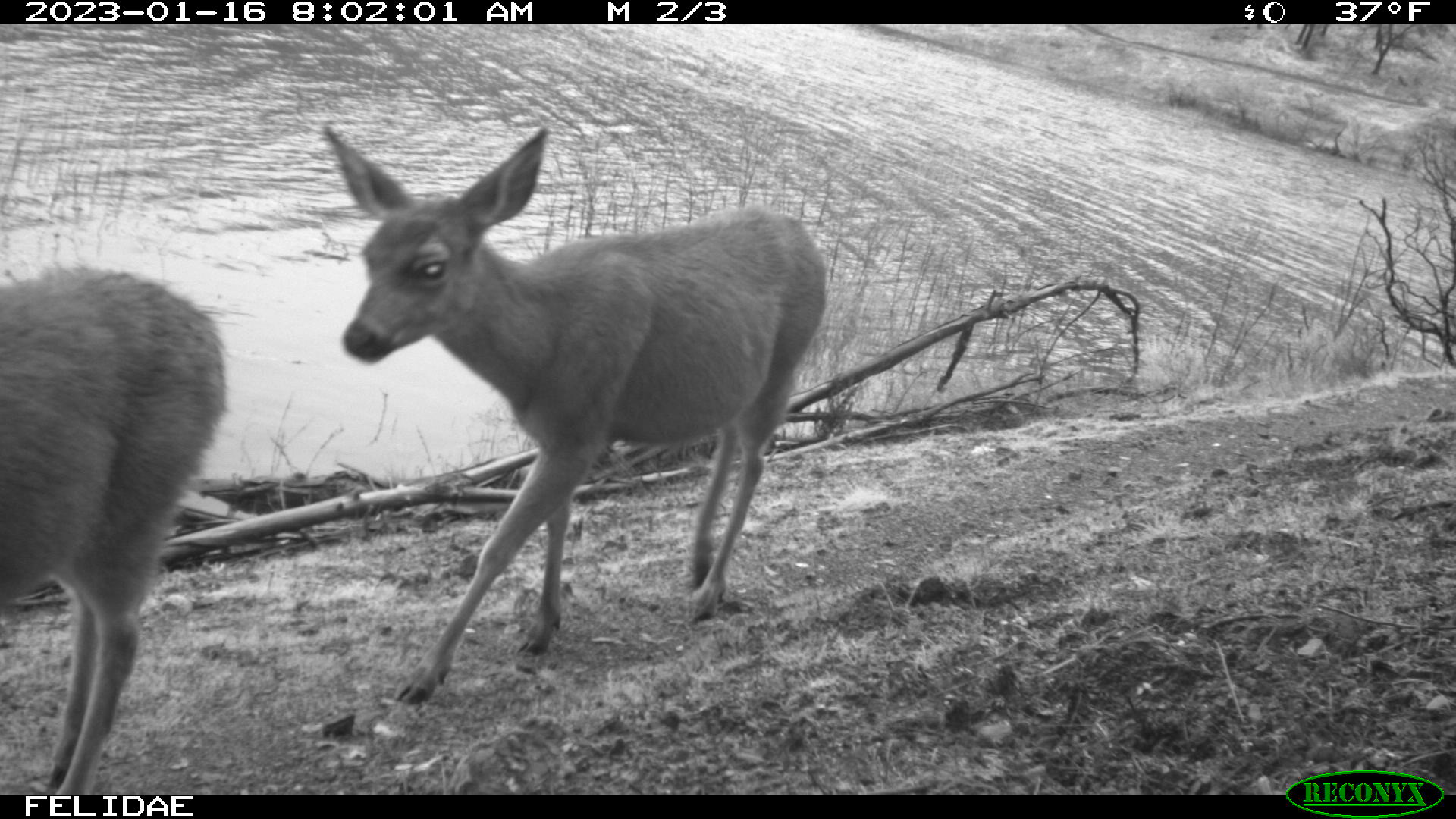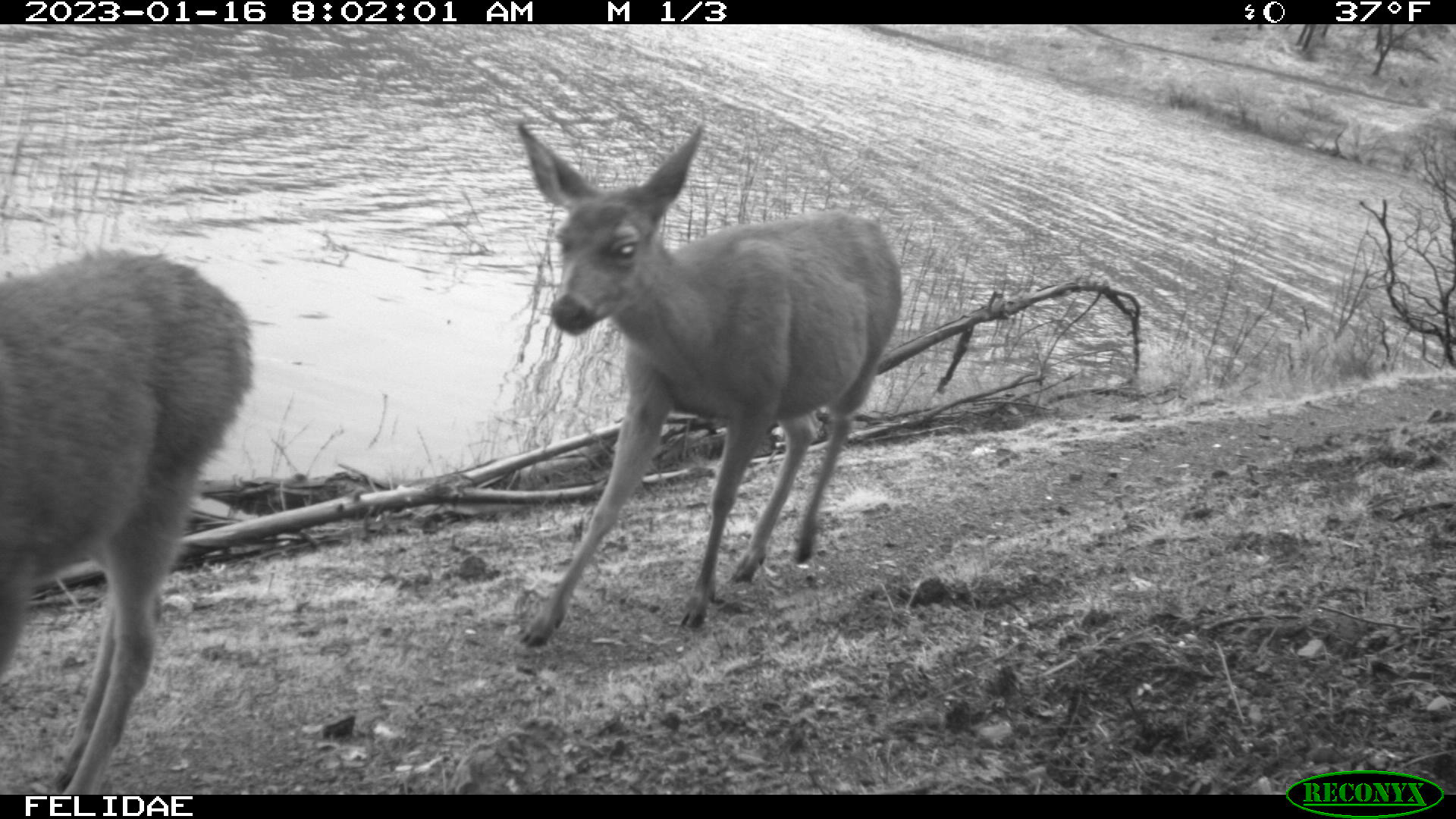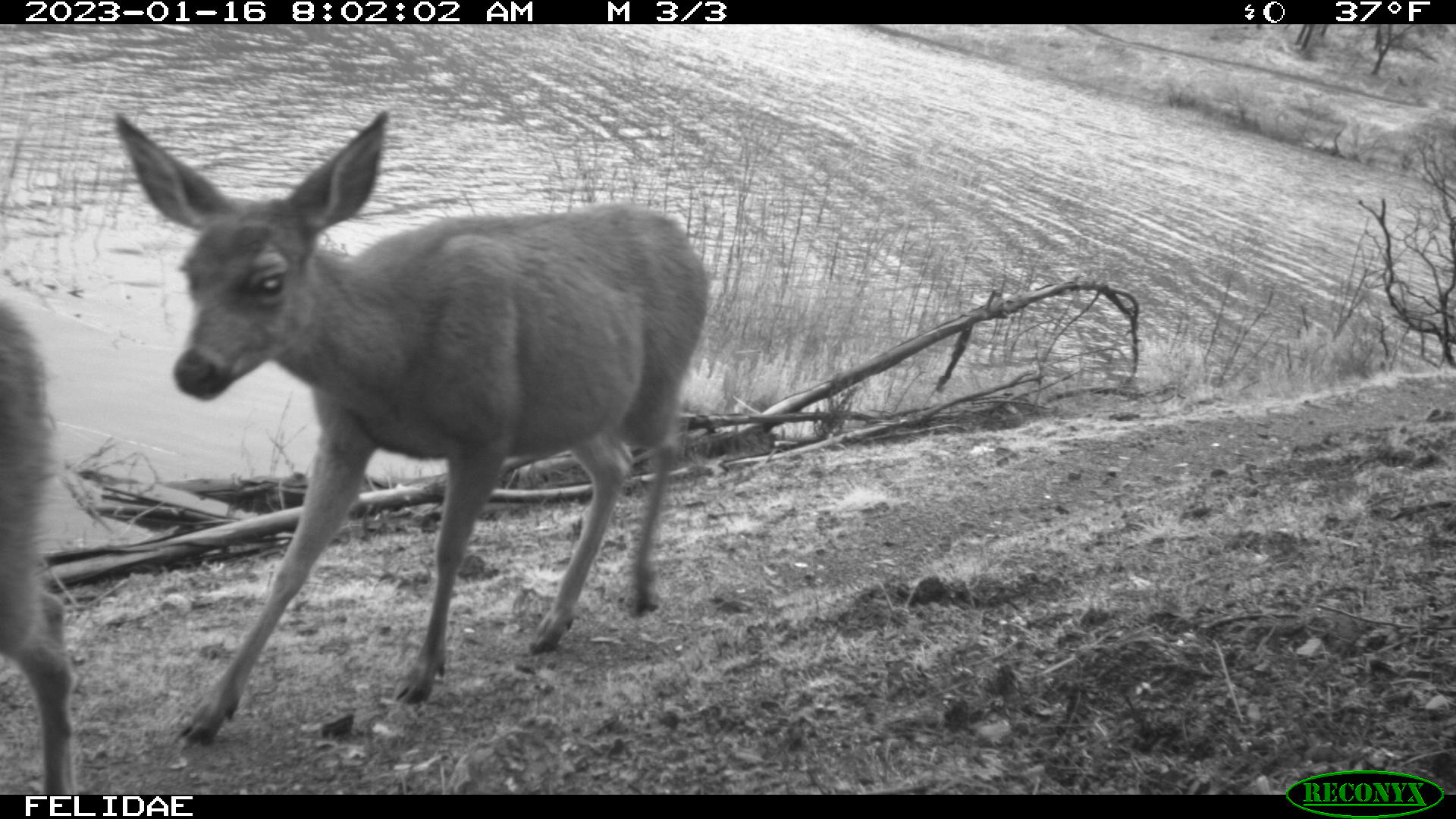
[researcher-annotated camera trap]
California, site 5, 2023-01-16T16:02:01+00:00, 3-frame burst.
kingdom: Animalia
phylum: Chordata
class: Mammalia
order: Artiodactyla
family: Cervidae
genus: Odocoileus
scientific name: Odocoileus hemionus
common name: mule deer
Mule deer (Odocoileus hemionus).